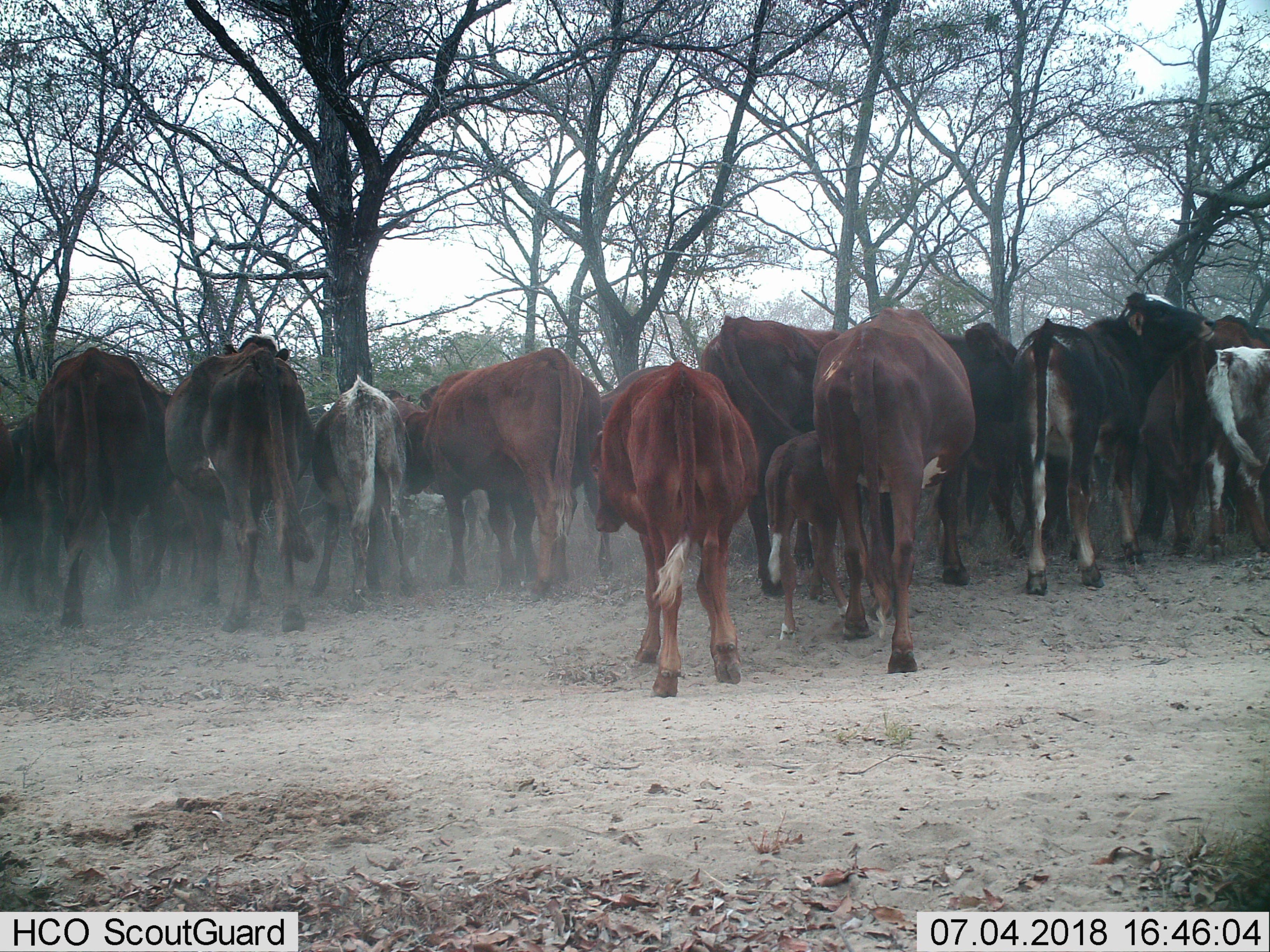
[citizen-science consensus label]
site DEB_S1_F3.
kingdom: Animalia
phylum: Chordata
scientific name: Vertebrata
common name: domestic animal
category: domesticanimal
Domesticanimal (domestic animal) (Vertebrata), count 11-50. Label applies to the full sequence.